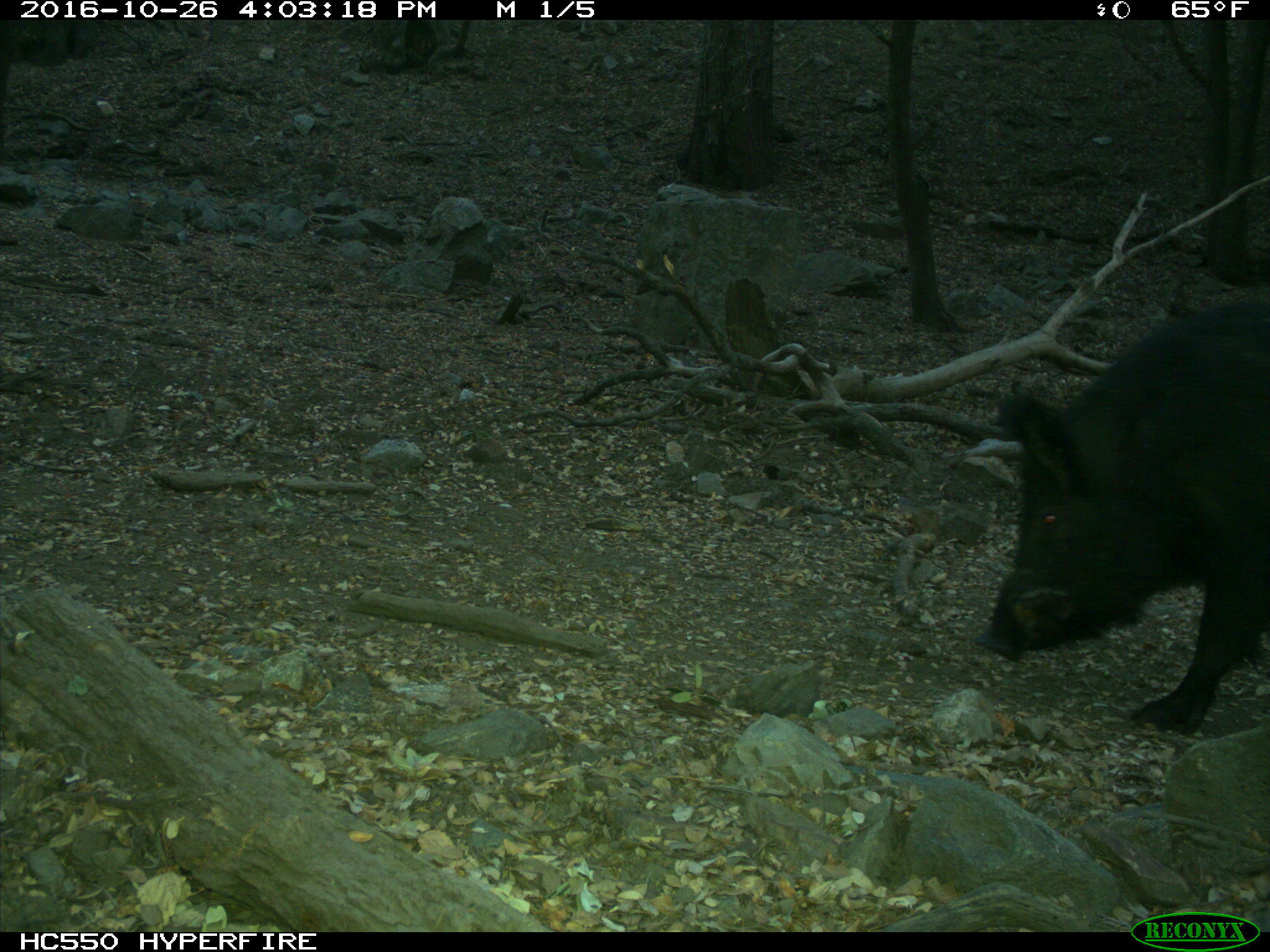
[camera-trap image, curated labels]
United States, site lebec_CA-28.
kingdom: Animalia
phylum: Chordata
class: Mammalia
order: Artiodactyla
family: Suidae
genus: Sus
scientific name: Sus scrofa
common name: wild boar